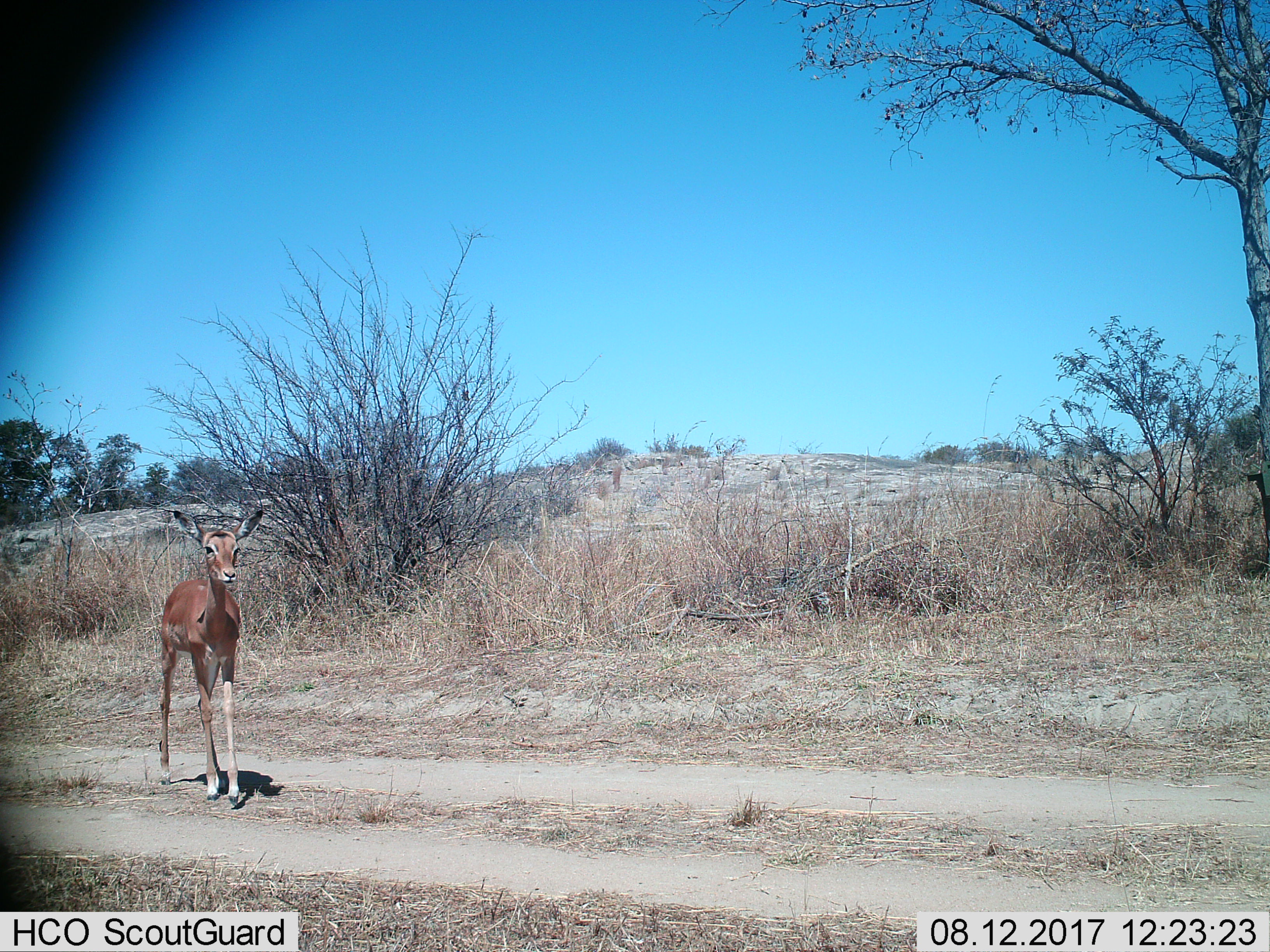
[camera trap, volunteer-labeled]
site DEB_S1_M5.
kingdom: Animalia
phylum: Chordata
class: Mammalia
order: Artiodactyla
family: Bovidae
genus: Aepyceros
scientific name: Aepyceros melampus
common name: impala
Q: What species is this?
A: Impala (Aepyceros melampus).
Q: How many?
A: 1.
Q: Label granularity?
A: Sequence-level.